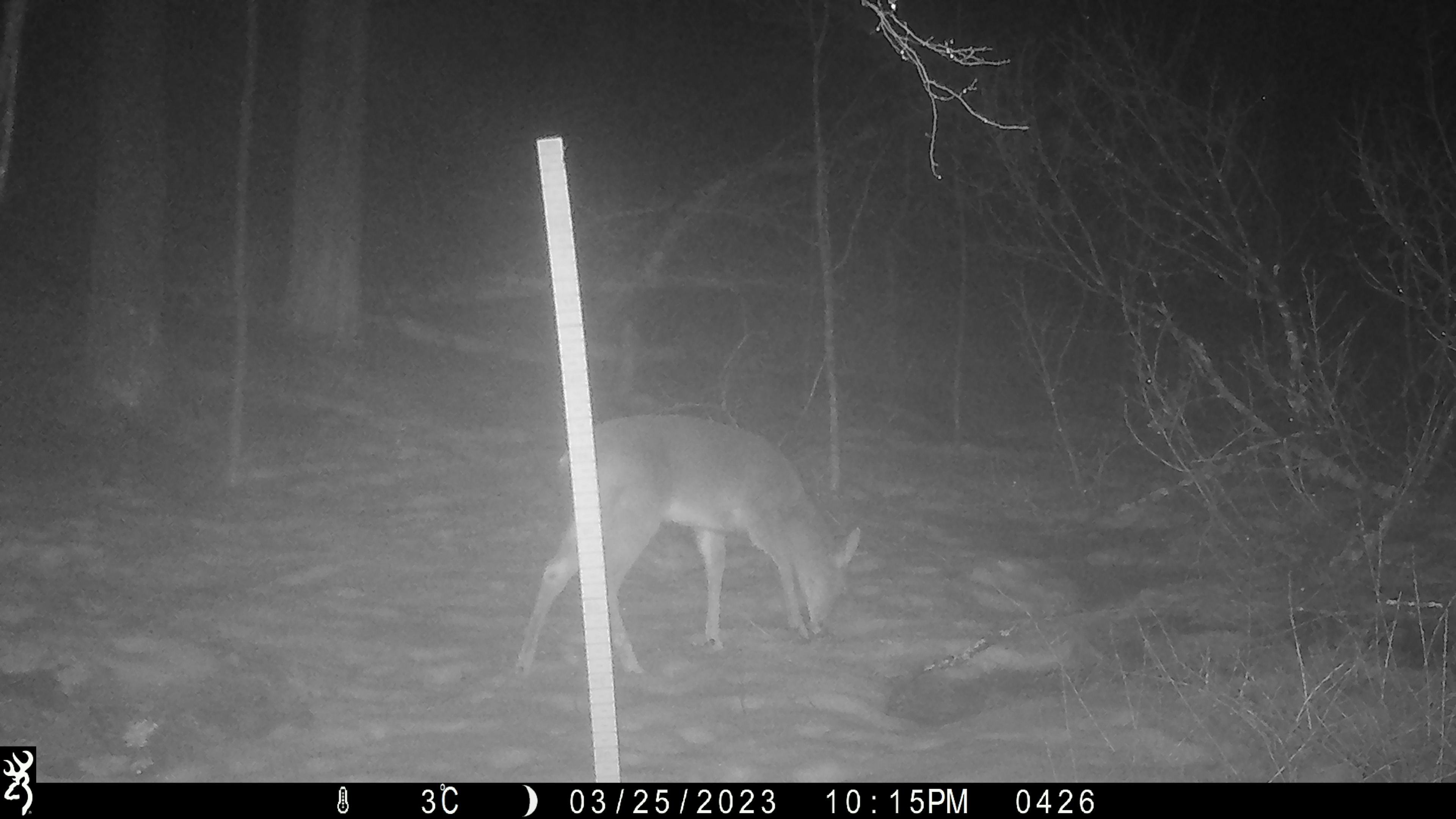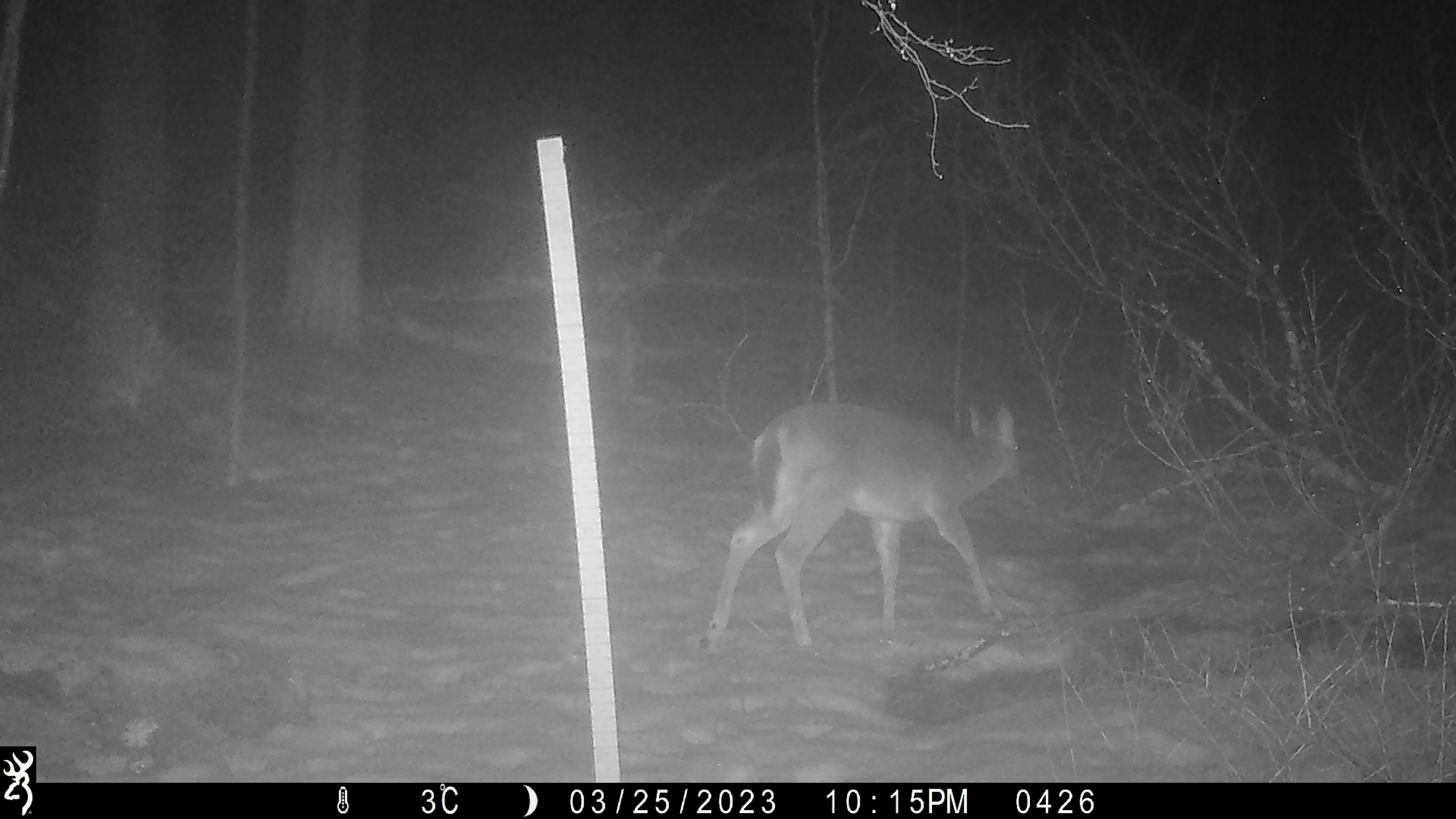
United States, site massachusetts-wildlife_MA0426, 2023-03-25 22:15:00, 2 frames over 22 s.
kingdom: Animalia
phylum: Chordata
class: Mammalia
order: Artiodactyla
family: Cervidae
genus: Odocoileus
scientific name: Odocoileus virginianus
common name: white-tailed deer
White-tailed deer (Odocoileus virginianus).